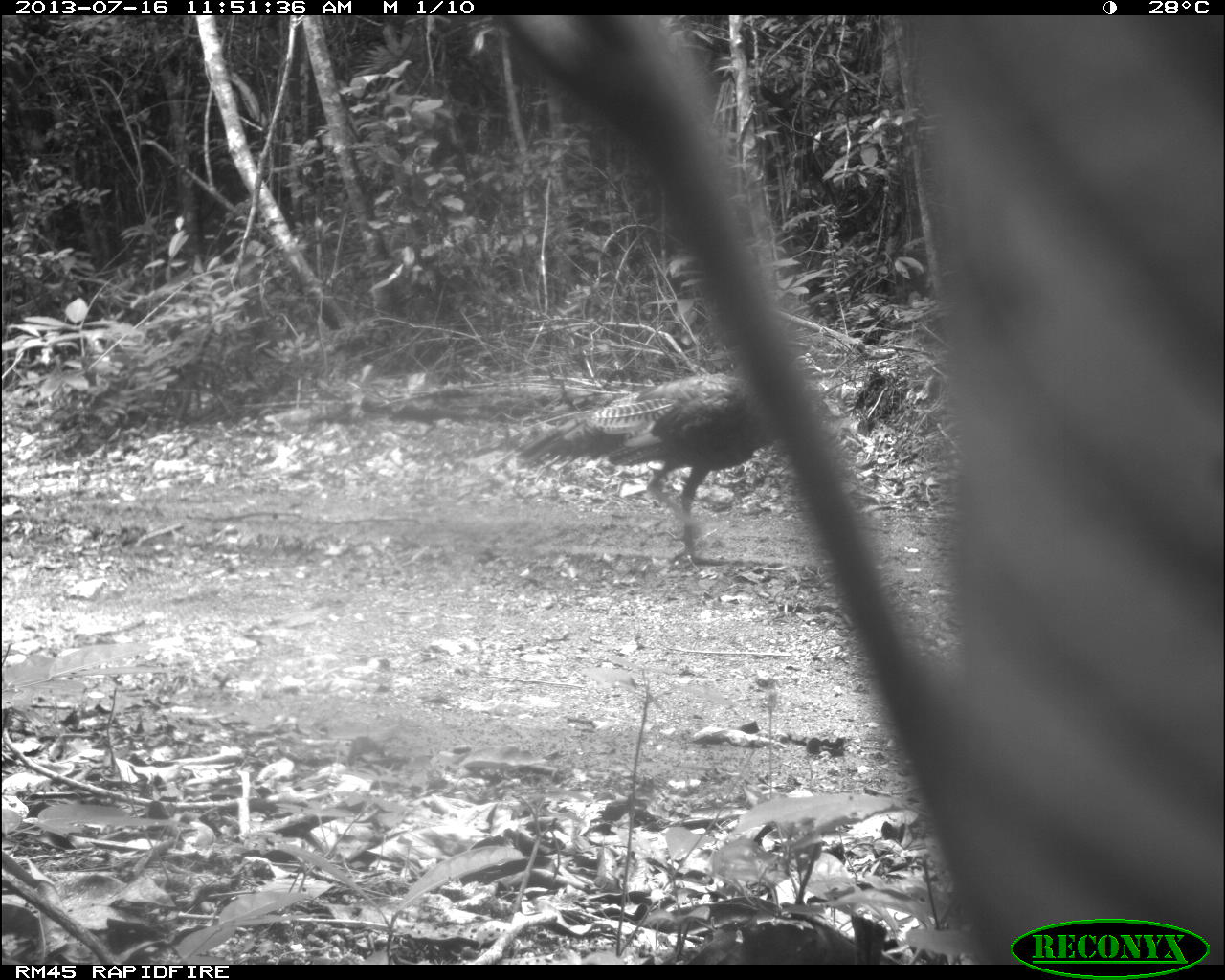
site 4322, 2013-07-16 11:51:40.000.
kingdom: Animalia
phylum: Chordata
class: Aves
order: Galliformes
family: Phasianidae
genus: Meleagris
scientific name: Meleagris ocellata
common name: ocellated turkey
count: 1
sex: male